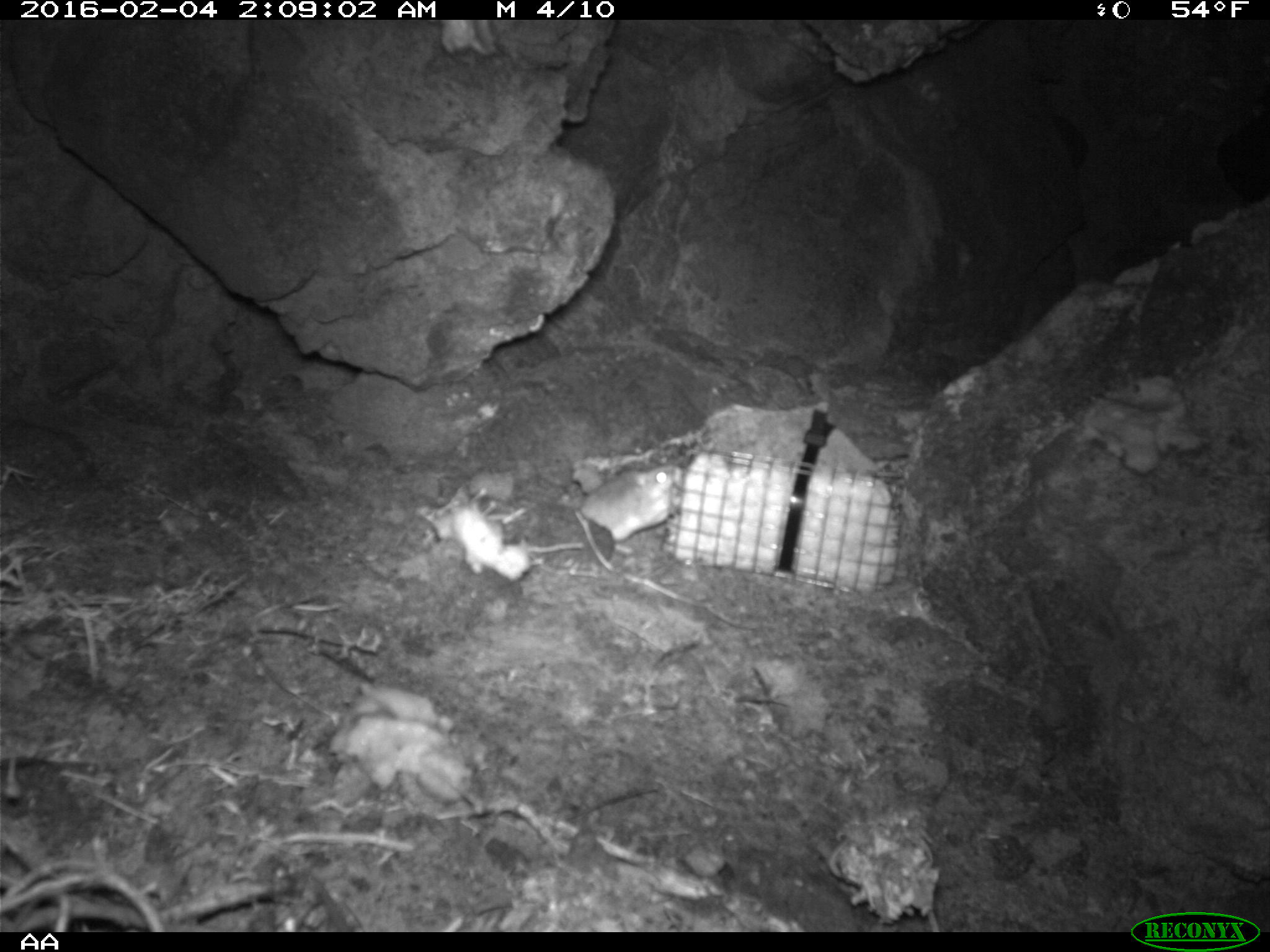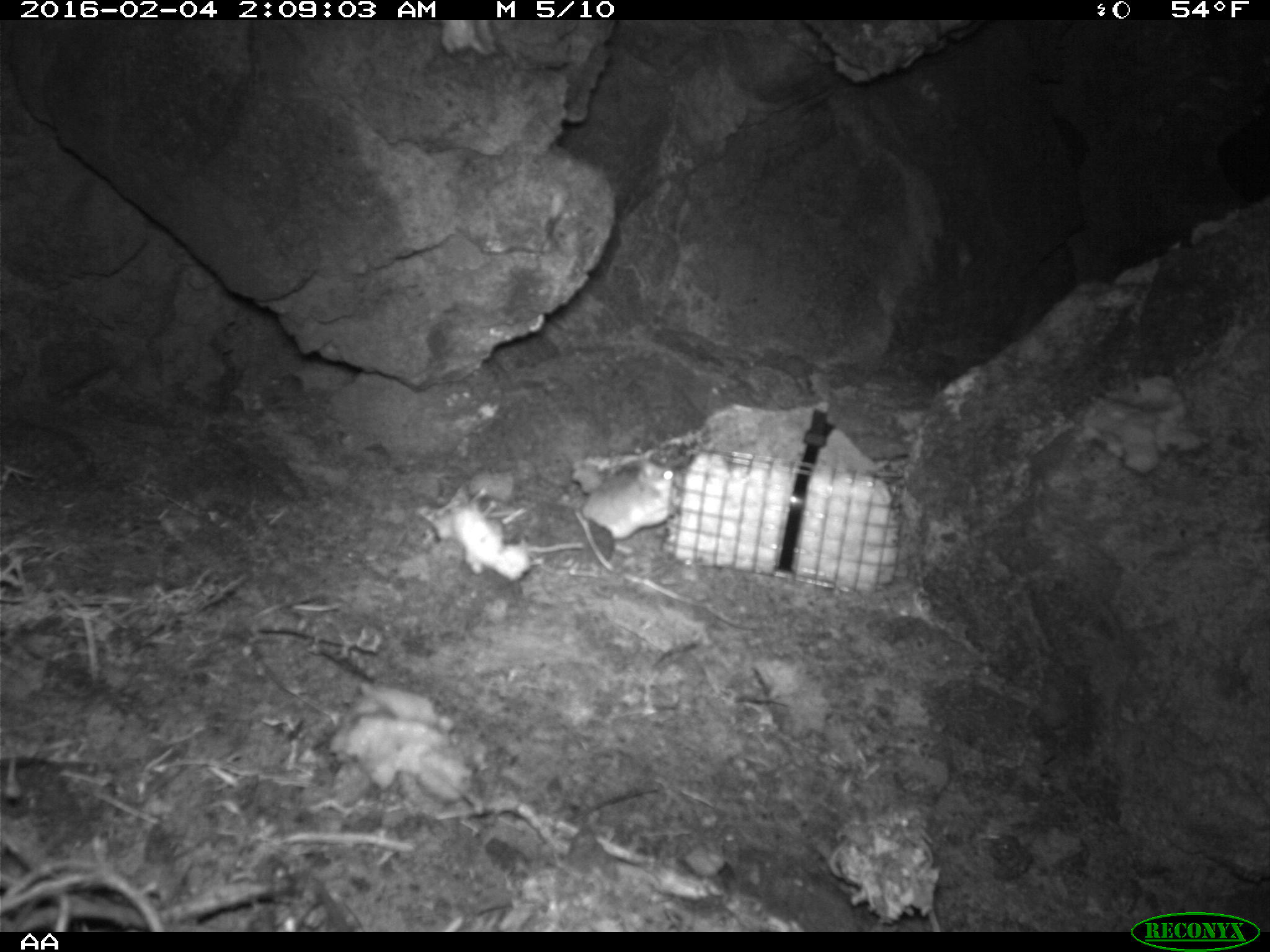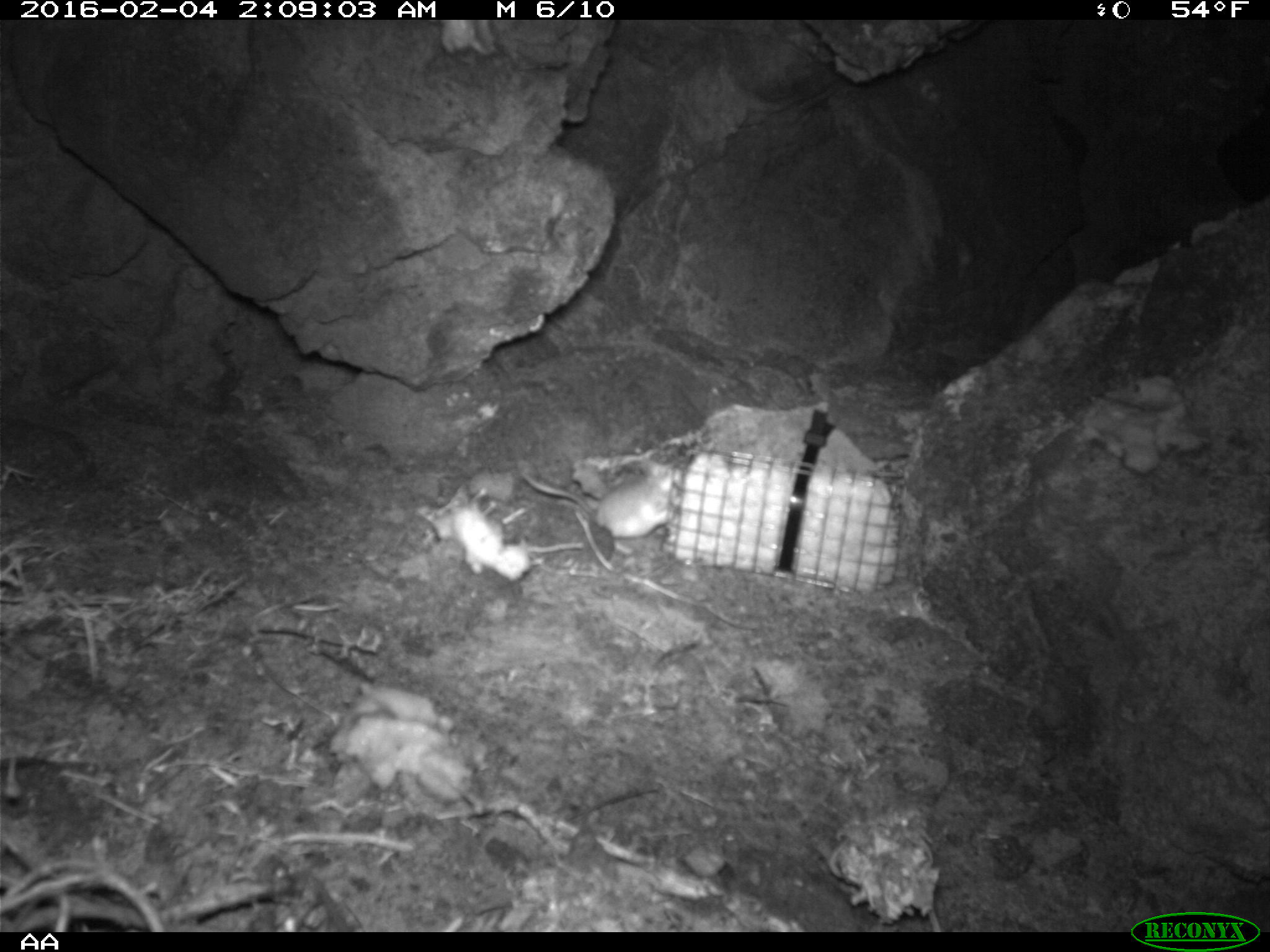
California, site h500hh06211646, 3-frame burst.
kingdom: Animalia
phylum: Chordata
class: Mammalia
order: Rodentia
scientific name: Rodentia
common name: rodent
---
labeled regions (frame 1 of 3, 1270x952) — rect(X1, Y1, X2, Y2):
rodent: rect(580, 464, 687, 555)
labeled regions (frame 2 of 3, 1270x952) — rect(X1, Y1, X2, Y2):
rodent: rect(583, 456, 675, 536)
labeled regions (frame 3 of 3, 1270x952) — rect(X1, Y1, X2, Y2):
rodent: rect(520, 461, 683, 554)